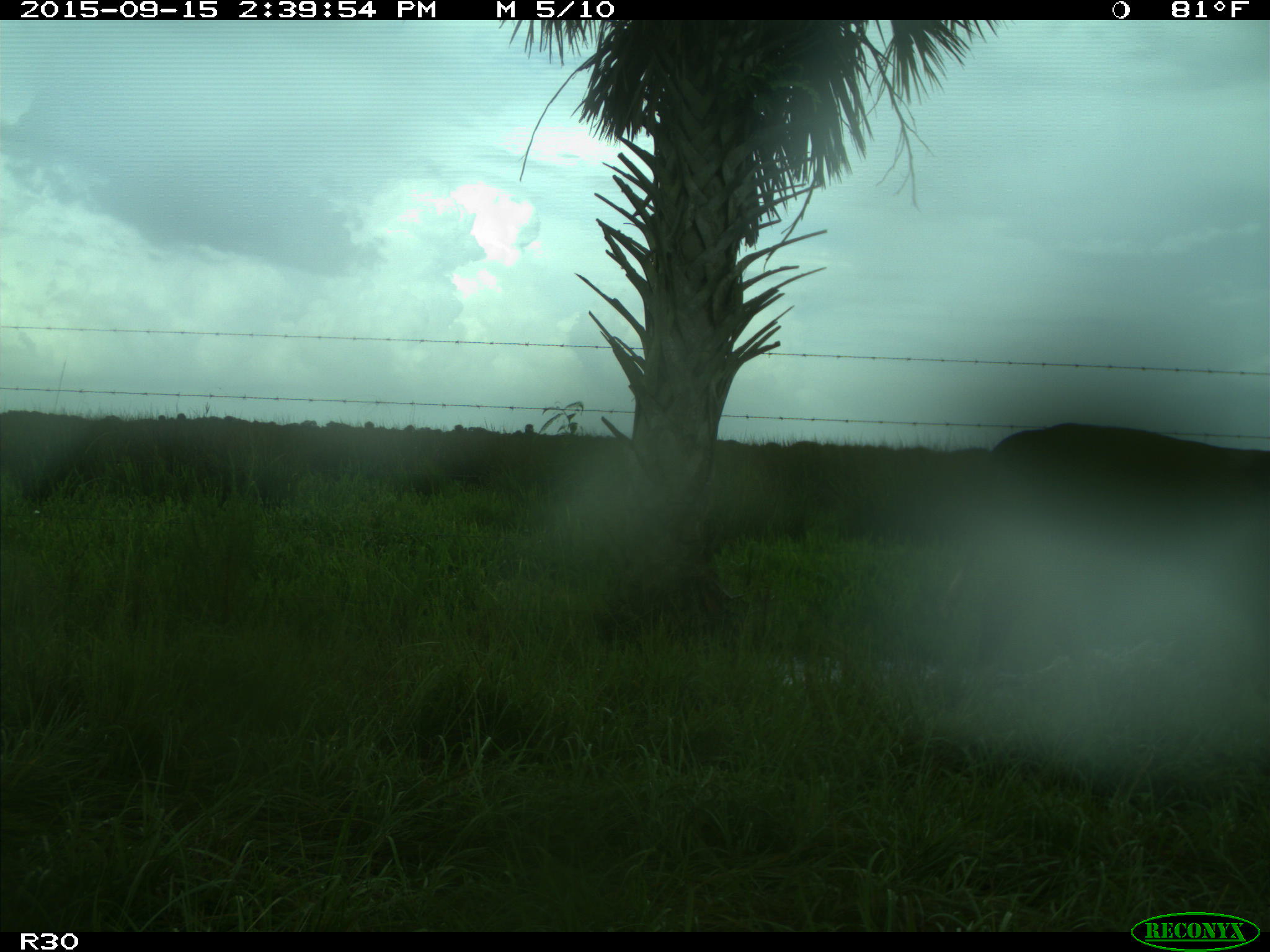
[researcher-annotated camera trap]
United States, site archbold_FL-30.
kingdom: Animalia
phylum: Chordata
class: Mammalia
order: Artiodactyla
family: Bovidae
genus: Bos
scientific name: Bos taurus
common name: domestic cow